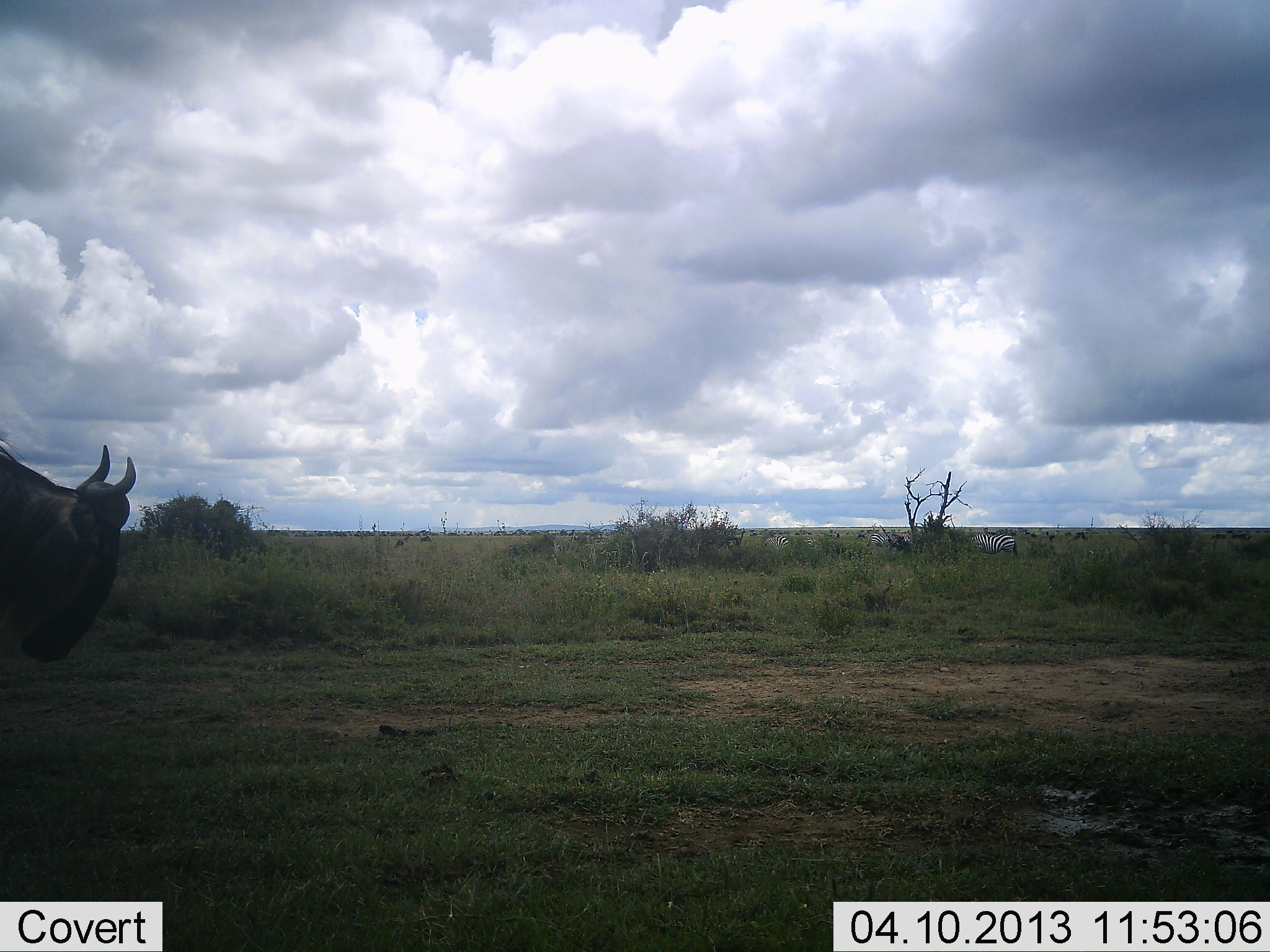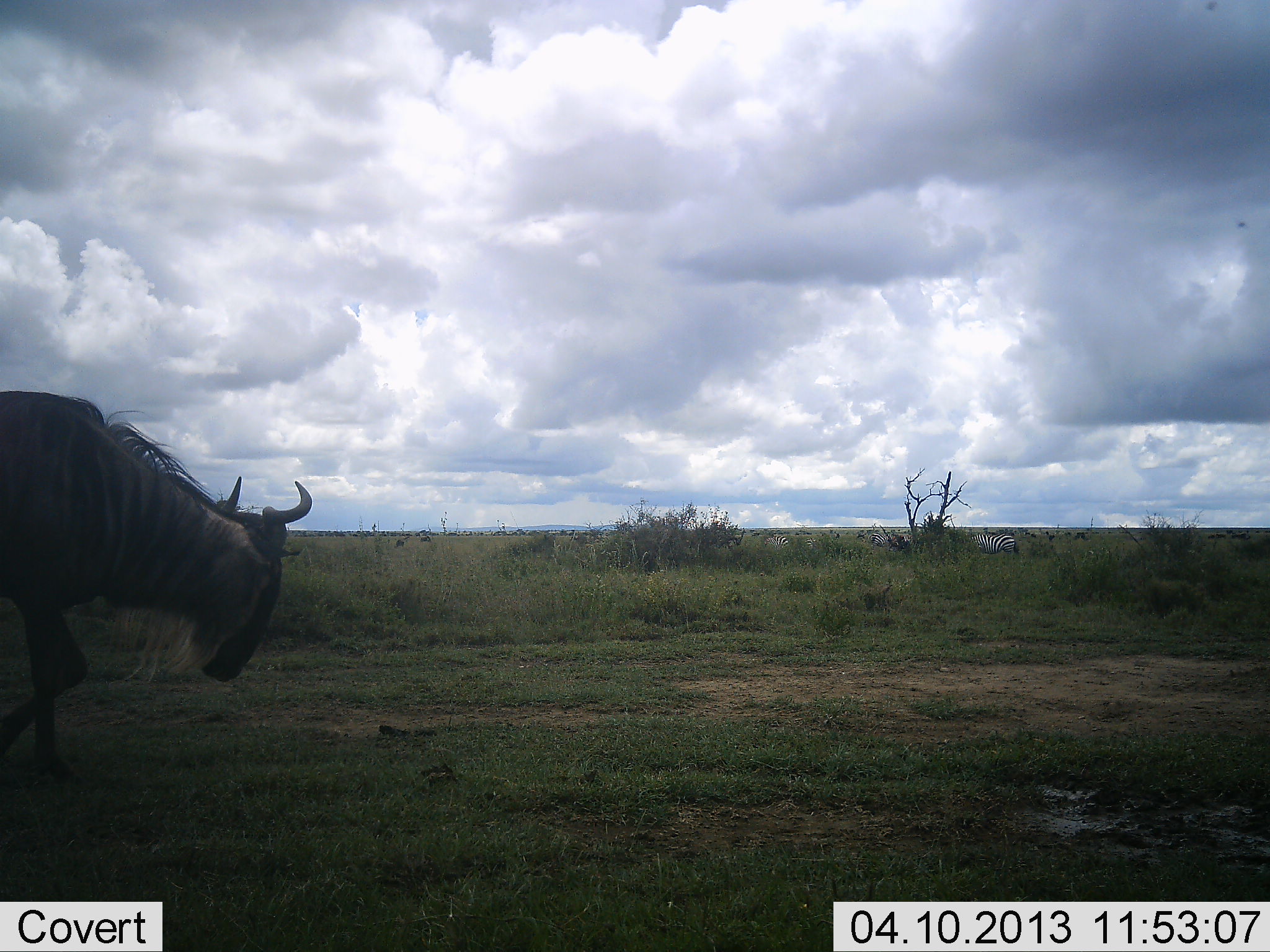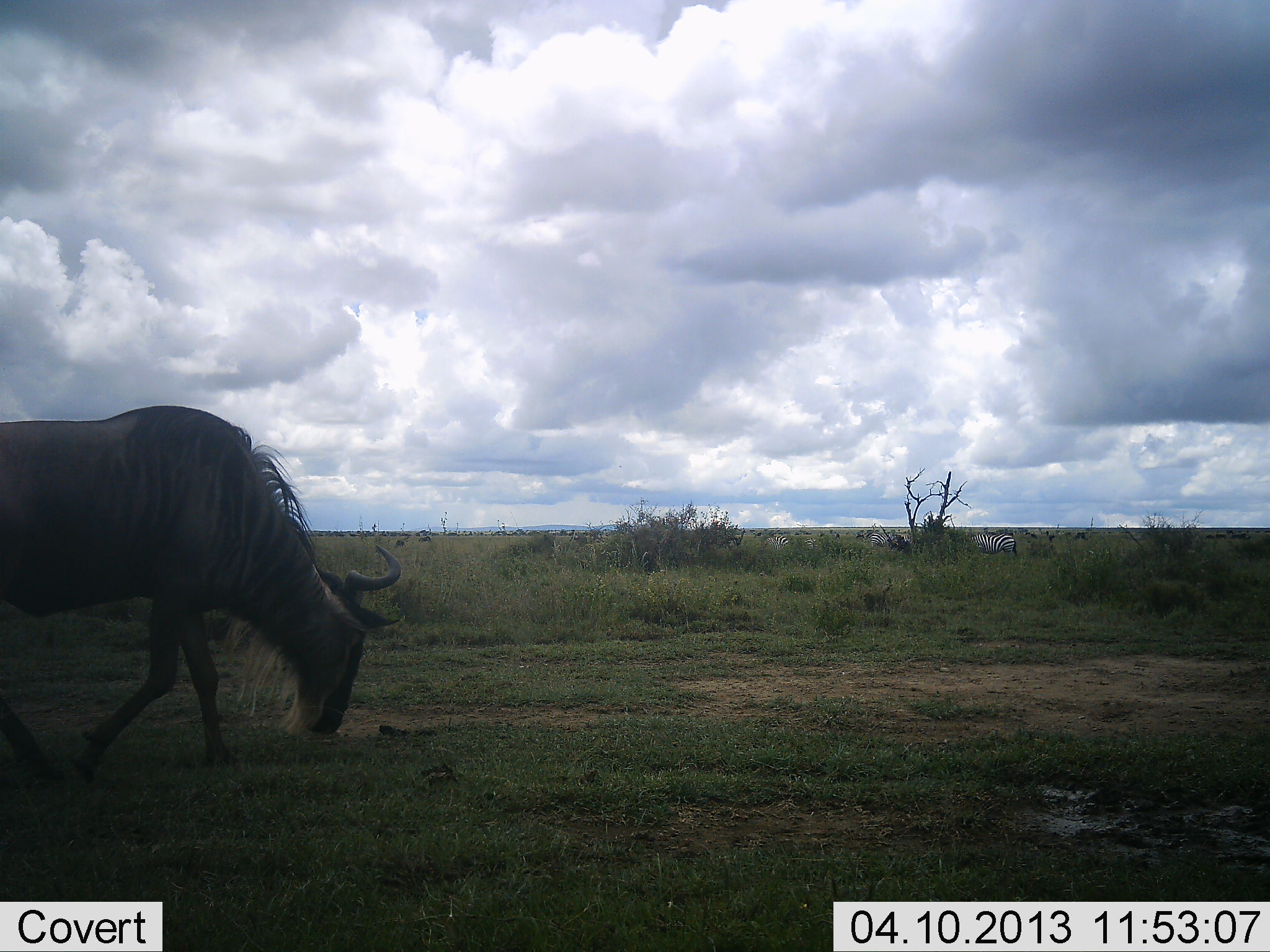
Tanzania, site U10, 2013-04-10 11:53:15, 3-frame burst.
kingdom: Animalia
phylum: Chordata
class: Mammalia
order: Artiodactyla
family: Bovidae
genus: Connochaetes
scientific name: Connochaetes taurinus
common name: blue wildebeest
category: wildebeest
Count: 1.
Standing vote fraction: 11%.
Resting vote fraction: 0%.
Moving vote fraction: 93%.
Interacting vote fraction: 0%.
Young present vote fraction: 0%.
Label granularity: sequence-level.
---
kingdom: Animalia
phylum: Chordata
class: Mammalia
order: Perissodactyla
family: Equidae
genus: Equus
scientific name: Equus quagga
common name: plains zebra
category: zebra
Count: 2.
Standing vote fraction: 82%.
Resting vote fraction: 0%.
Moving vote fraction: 6%.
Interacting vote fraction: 0%.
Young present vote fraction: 0%.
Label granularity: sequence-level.